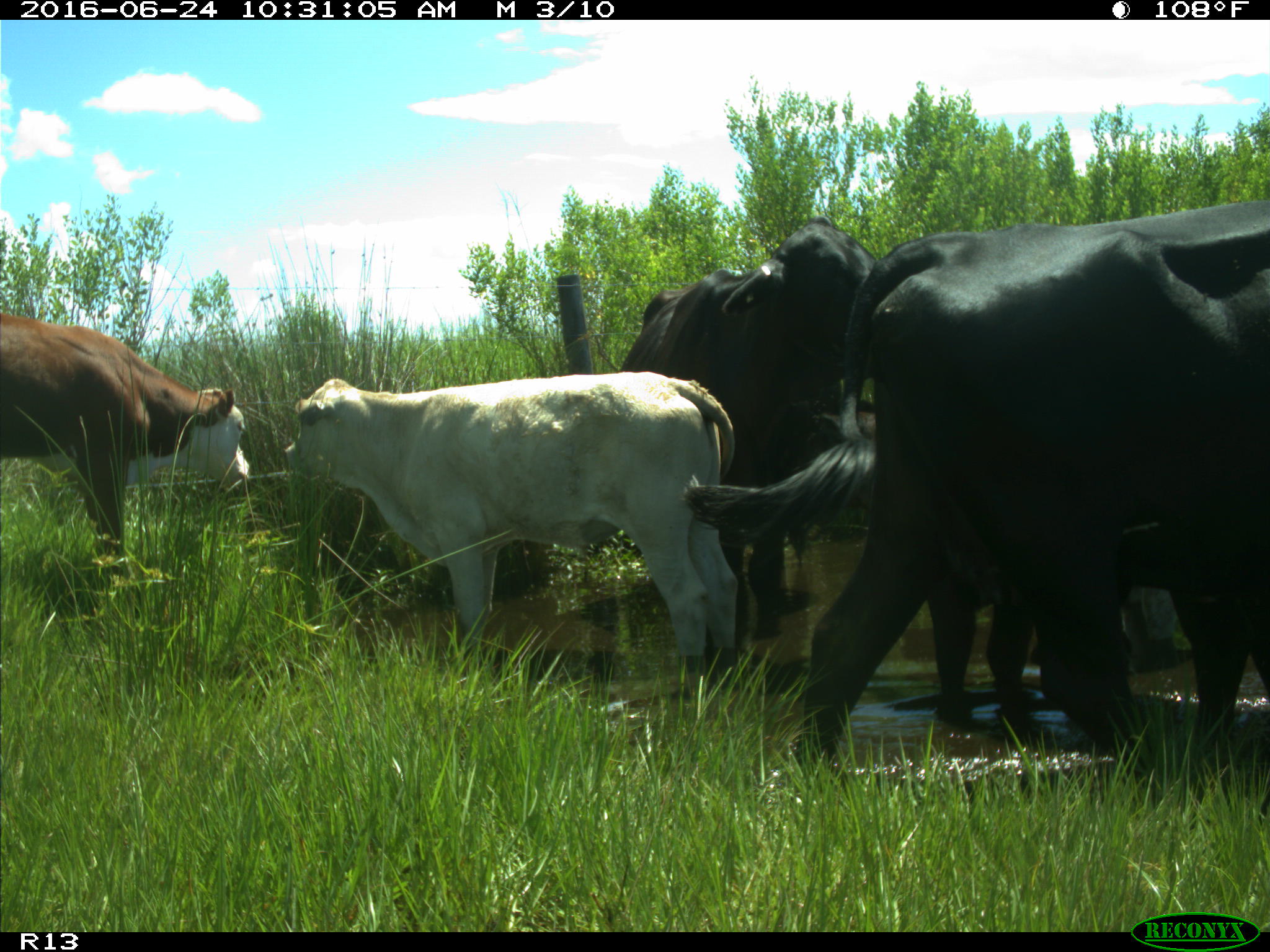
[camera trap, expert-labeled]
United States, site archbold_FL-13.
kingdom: Animalia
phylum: Chordata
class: Mammalia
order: Artiodactyla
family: Bovidae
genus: Bos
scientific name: Bos taurus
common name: domestic cow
Bos taurus (domestic cow).